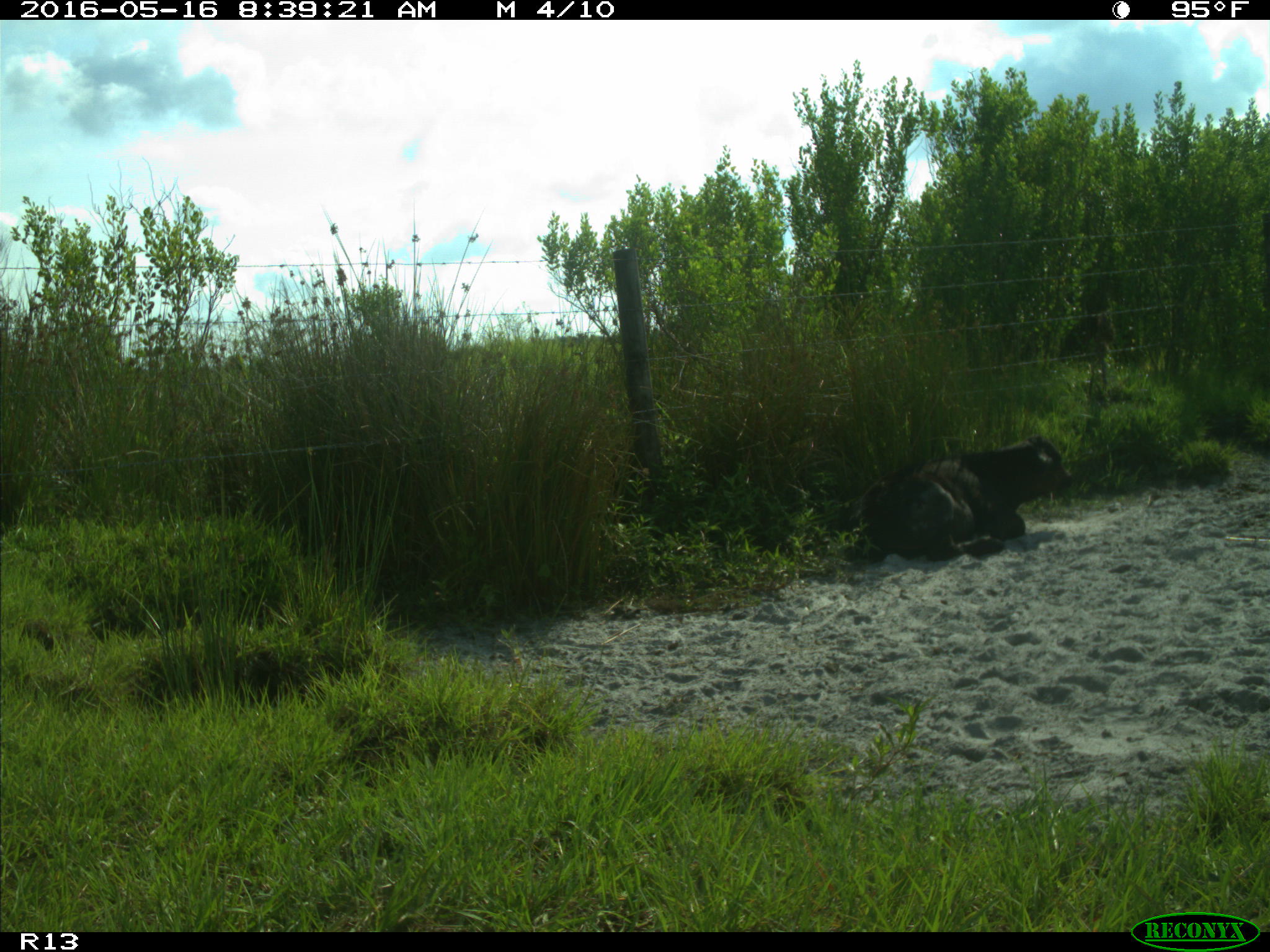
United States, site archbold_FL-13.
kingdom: Animalia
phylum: Chordata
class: Mammalia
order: Artiodactyla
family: Bovidae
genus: Bos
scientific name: Bos taurus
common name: domestic cow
Bos taurus (domestic cow).